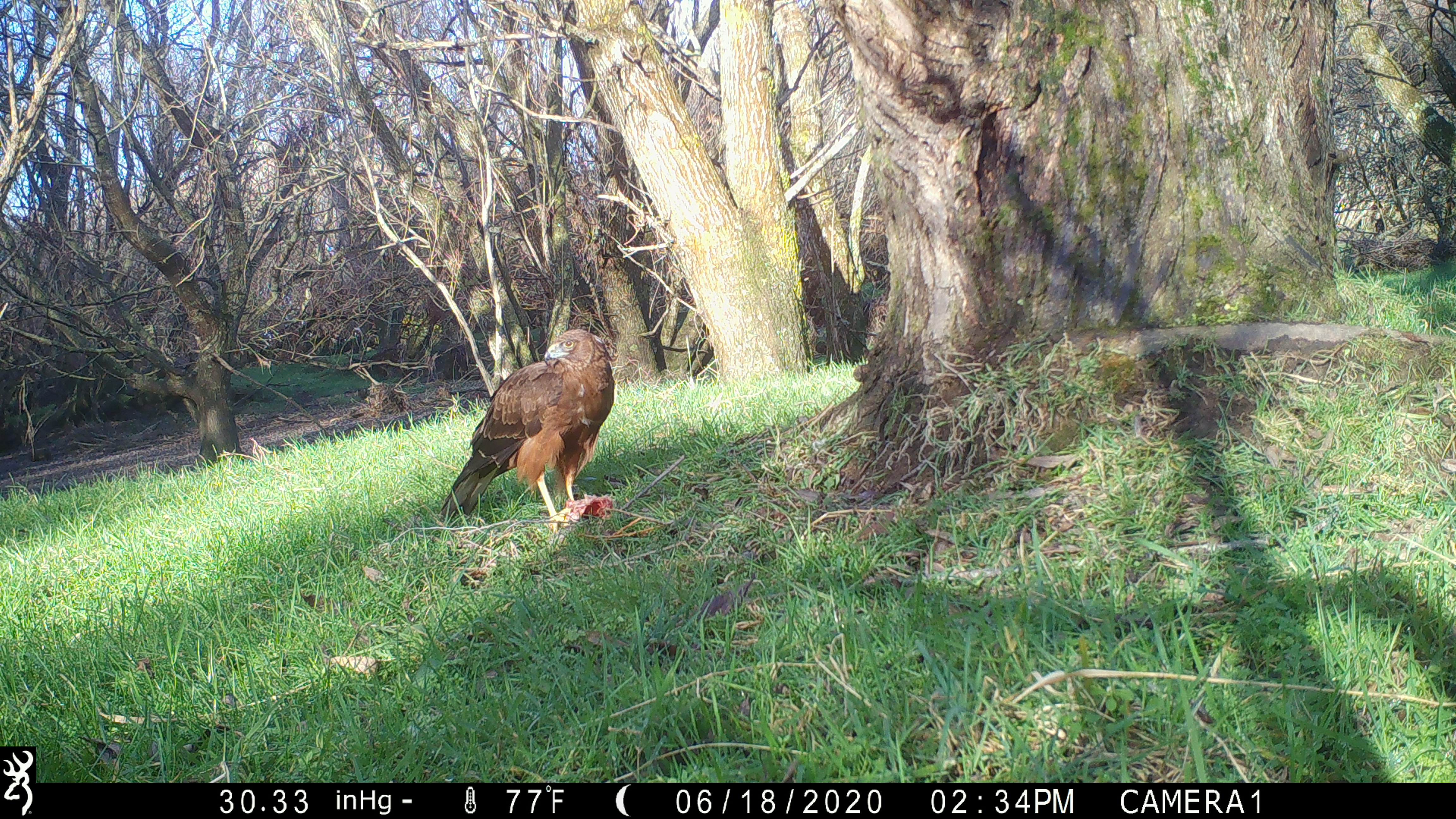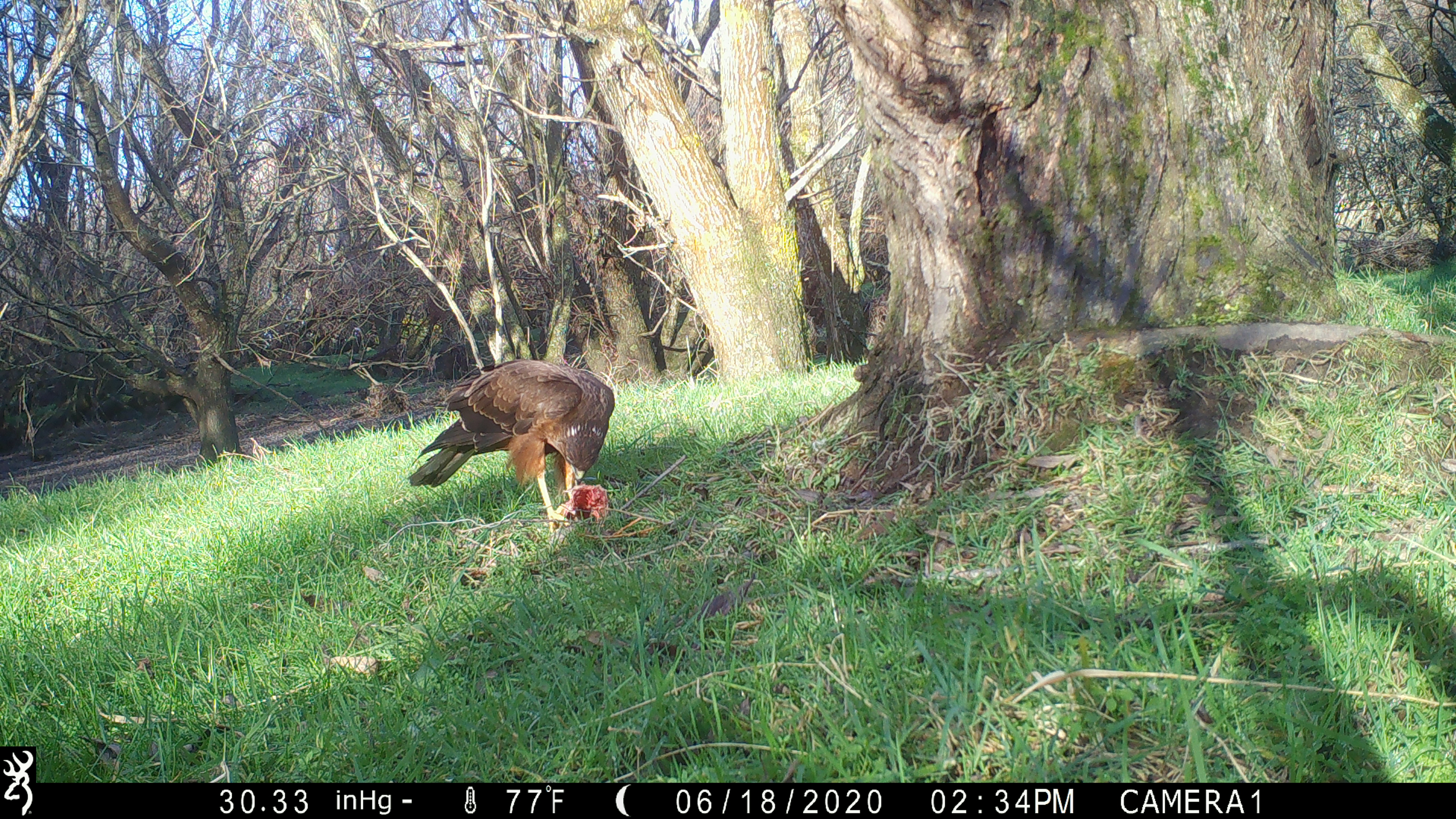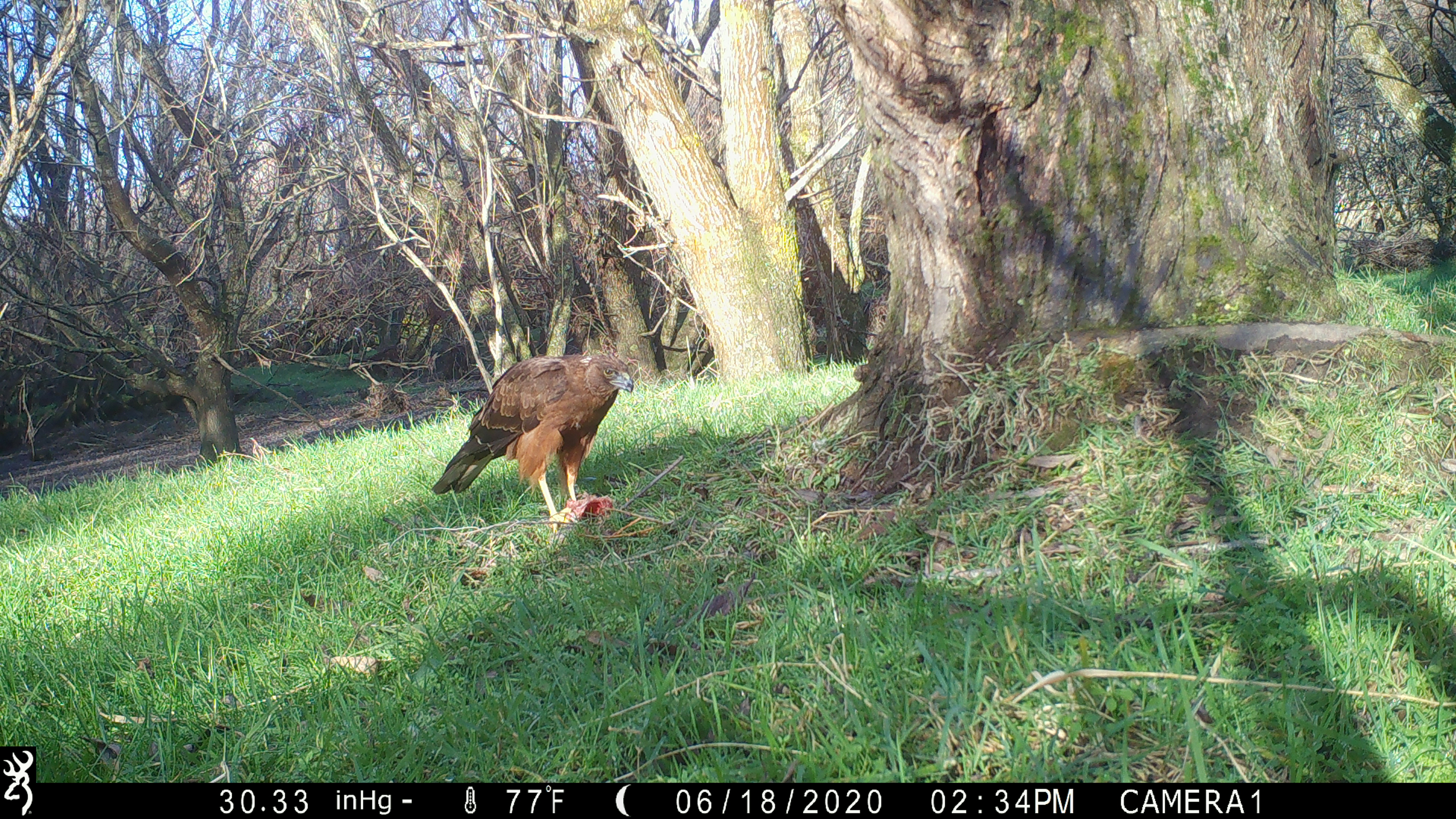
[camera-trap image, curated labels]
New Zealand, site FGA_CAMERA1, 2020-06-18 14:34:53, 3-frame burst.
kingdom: Animalia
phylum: Chordata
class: Aves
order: Accipitriformes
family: Accipitridae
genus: Circus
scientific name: Circus approximans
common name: swamp harrier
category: harrier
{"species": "harrier (swamp harrier) (Circus approximans)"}